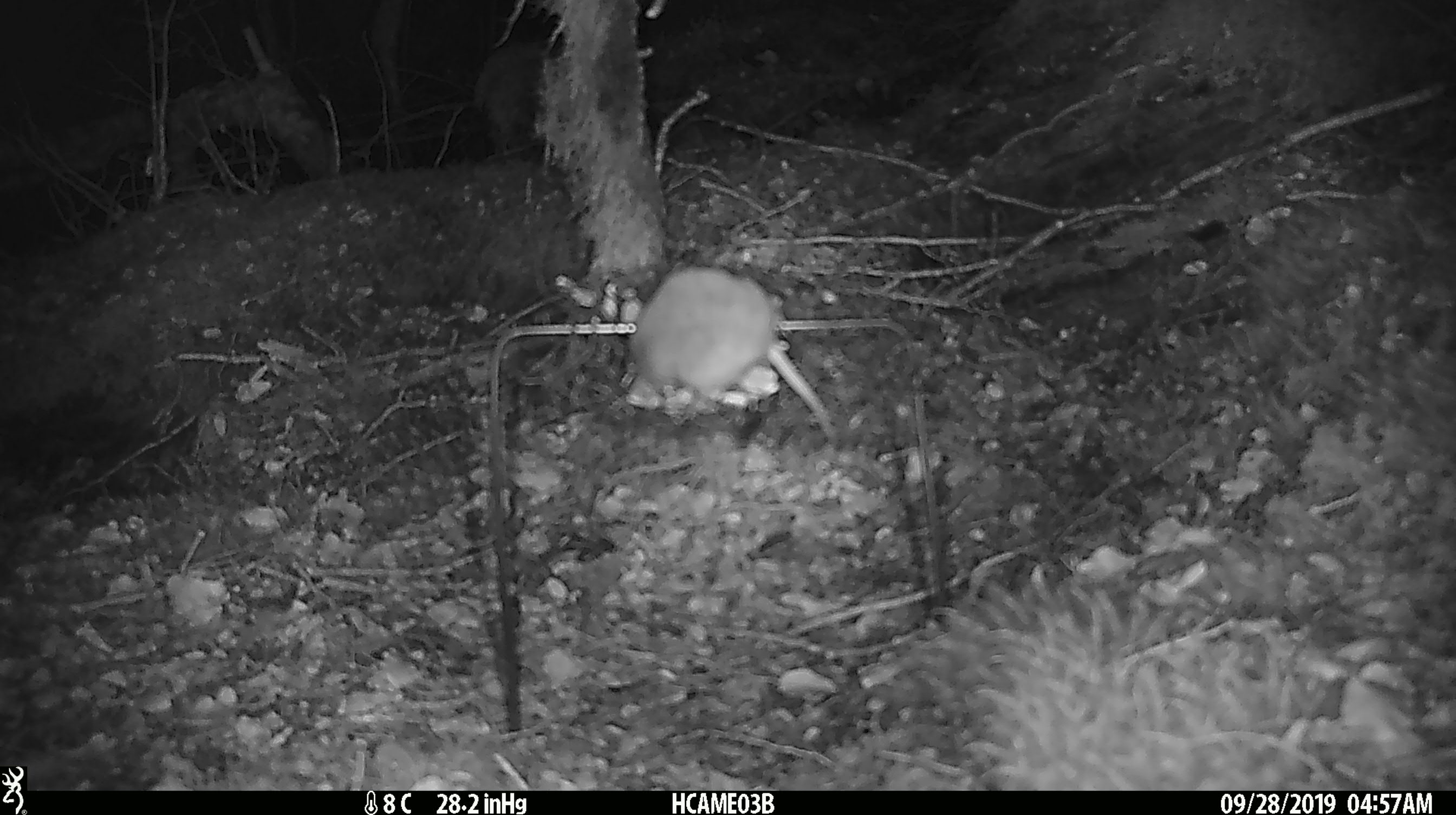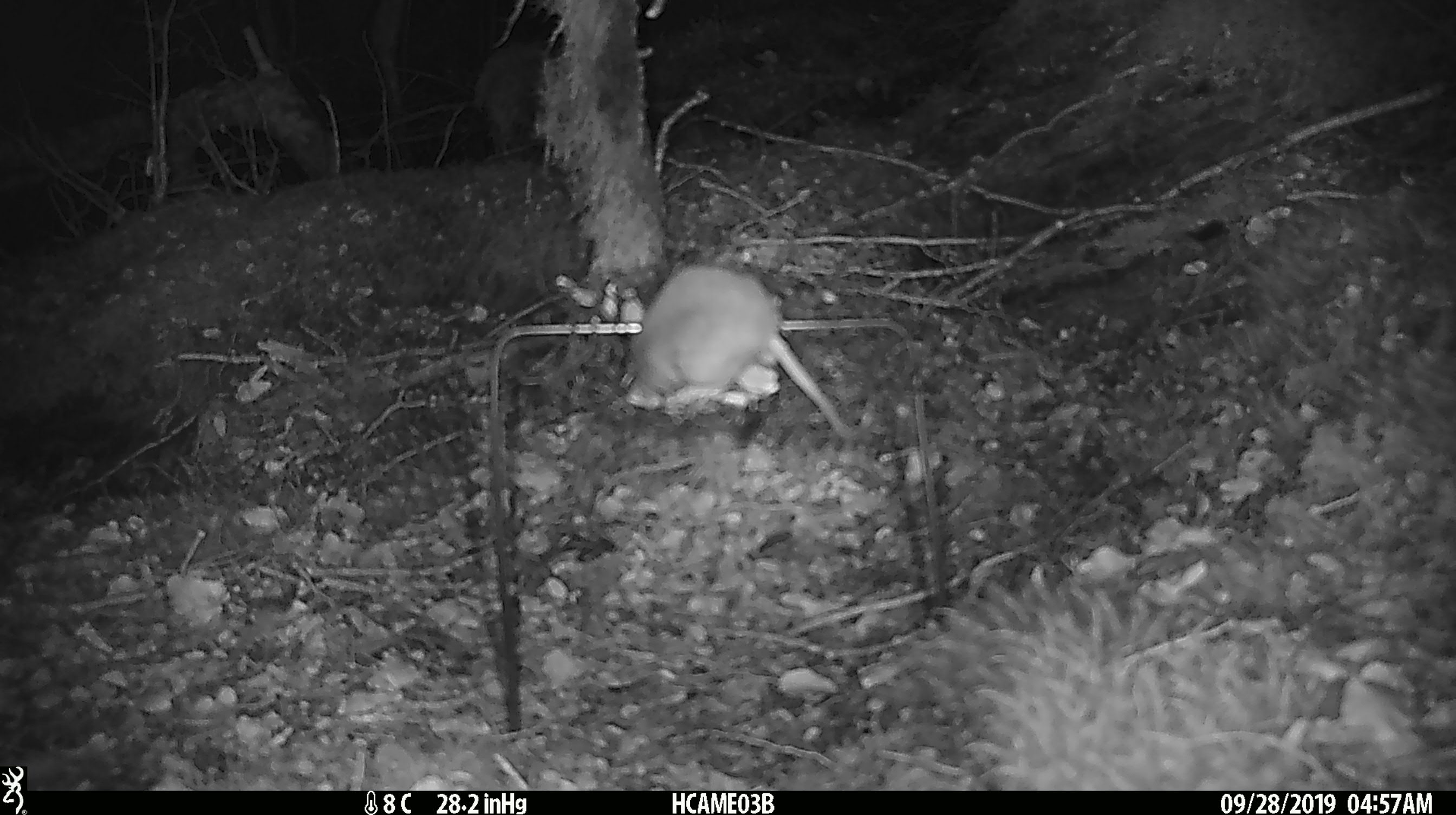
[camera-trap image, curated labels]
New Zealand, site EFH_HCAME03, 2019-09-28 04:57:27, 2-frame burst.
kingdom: Animalia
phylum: Chordata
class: Mammalia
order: Rodentia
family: Muridae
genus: Mus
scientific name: Mus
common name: mouse